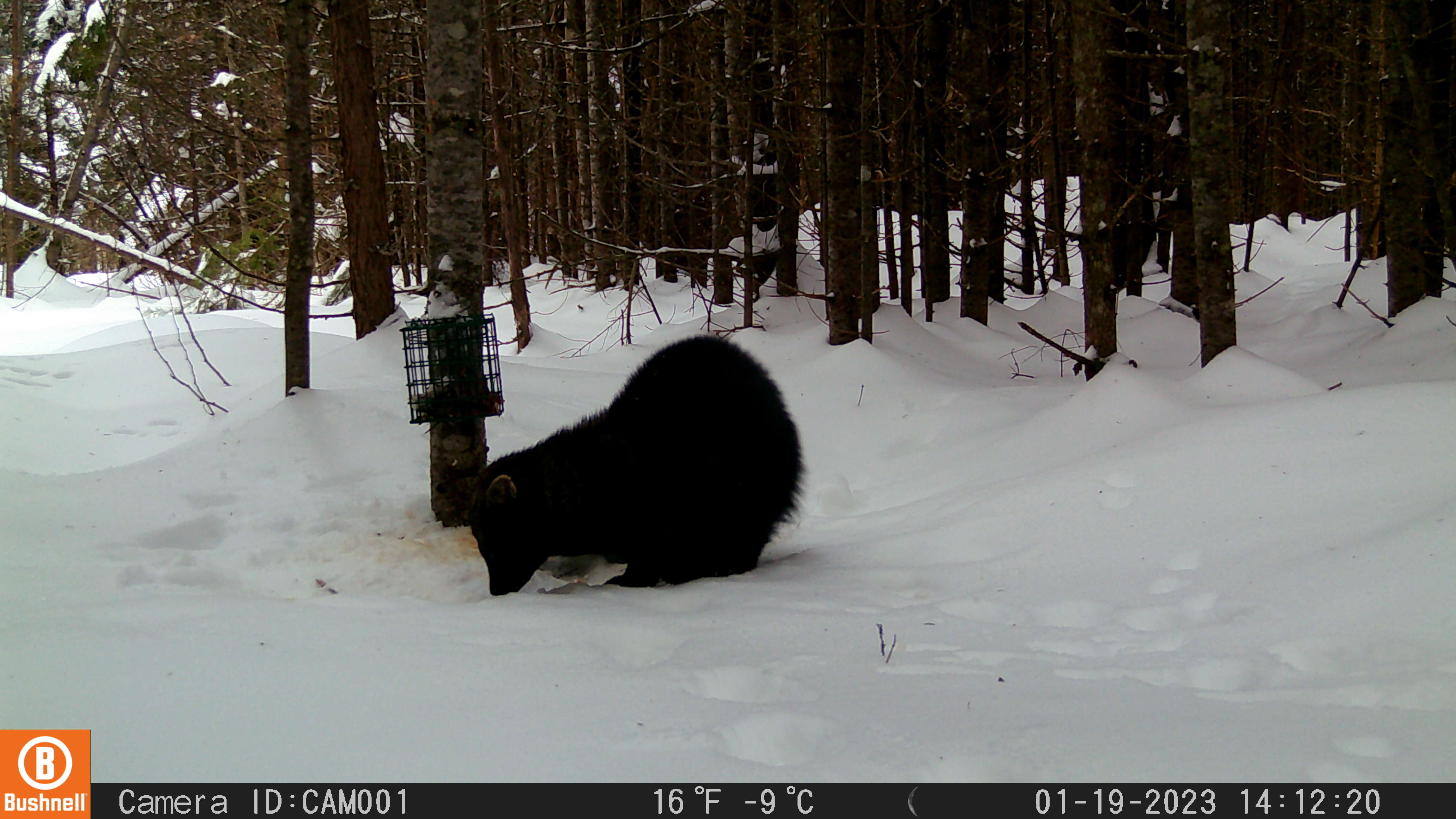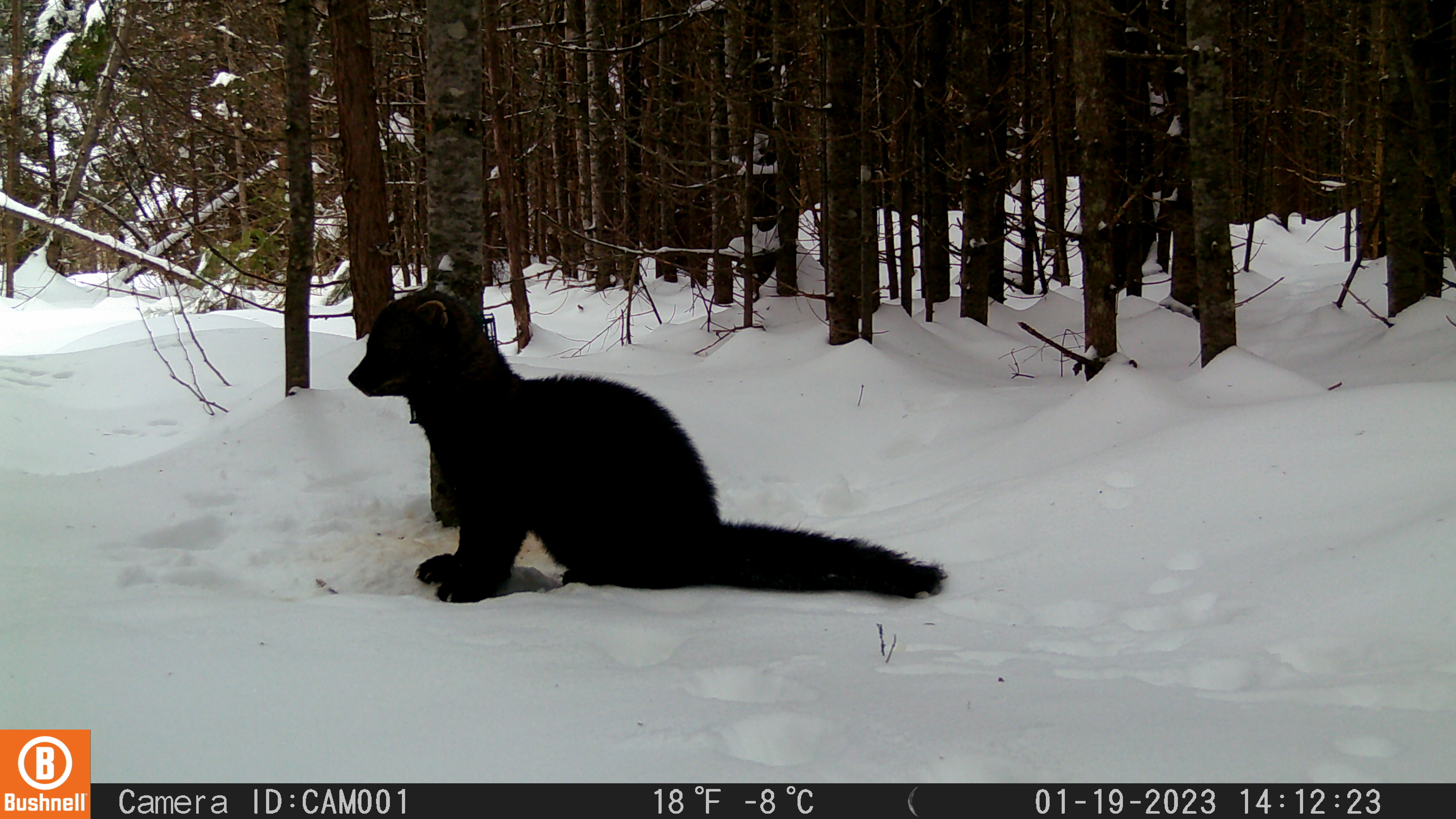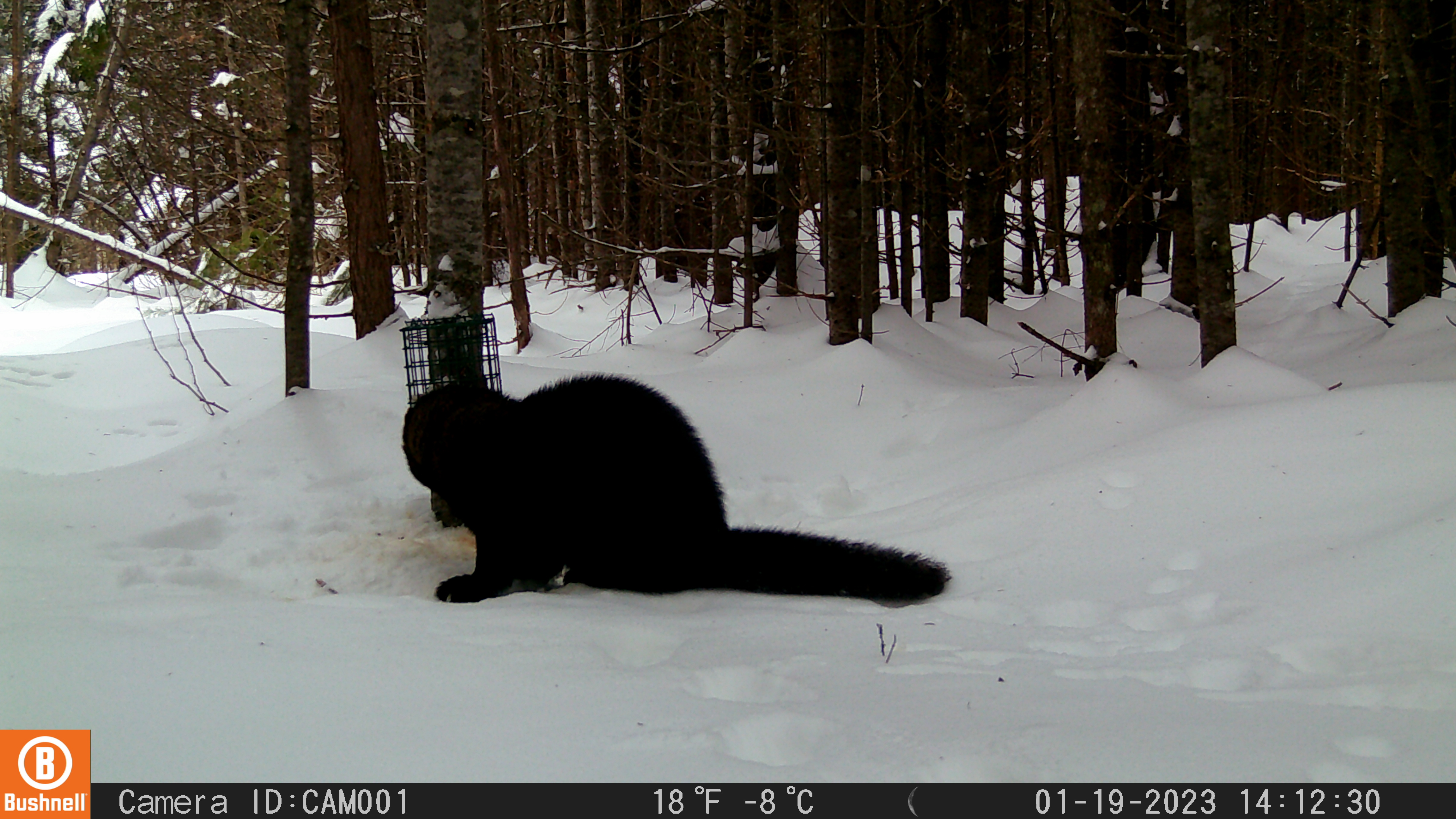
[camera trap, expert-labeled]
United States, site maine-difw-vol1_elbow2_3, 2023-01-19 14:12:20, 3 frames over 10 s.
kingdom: Animalia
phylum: Chordata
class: Mammalia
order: Carnivora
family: Mustelidae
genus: Pekania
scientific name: Pekania pennanti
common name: fisher